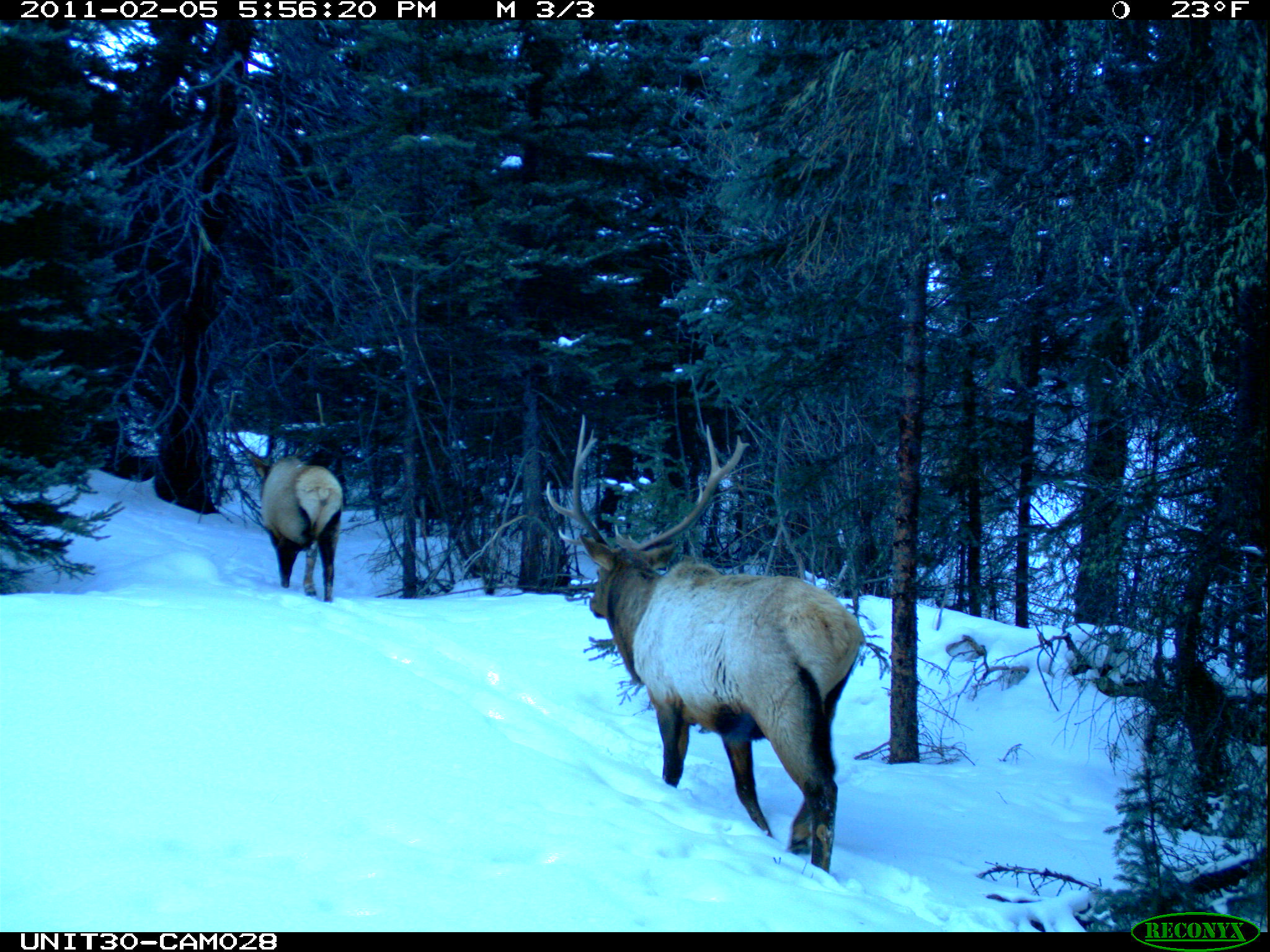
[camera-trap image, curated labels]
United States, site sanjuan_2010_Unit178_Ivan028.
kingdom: Animalia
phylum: Chordata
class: Mammalia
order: Artiodactyla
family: Cervidae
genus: Cervus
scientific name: Cervus elaphus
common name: red deer